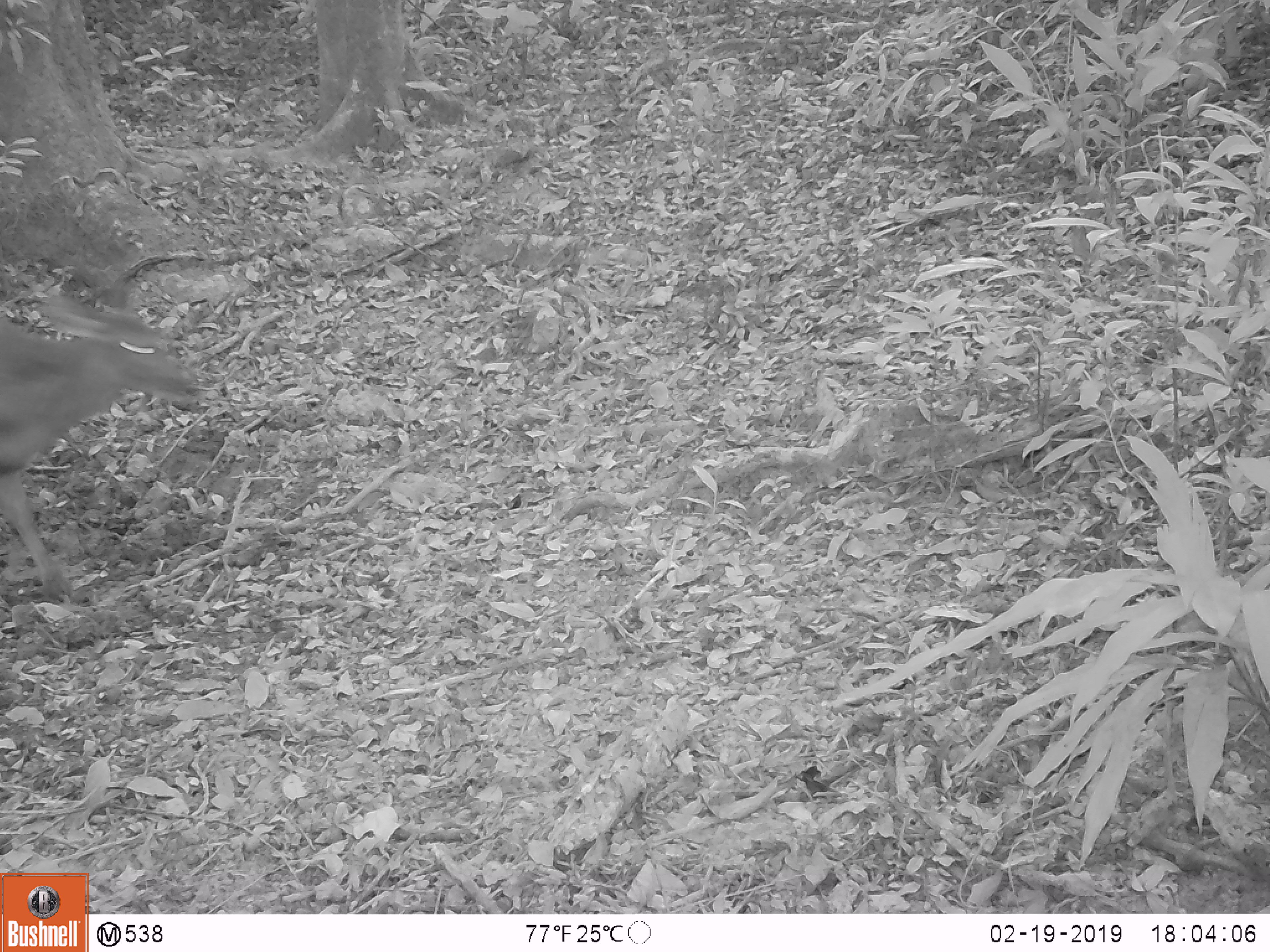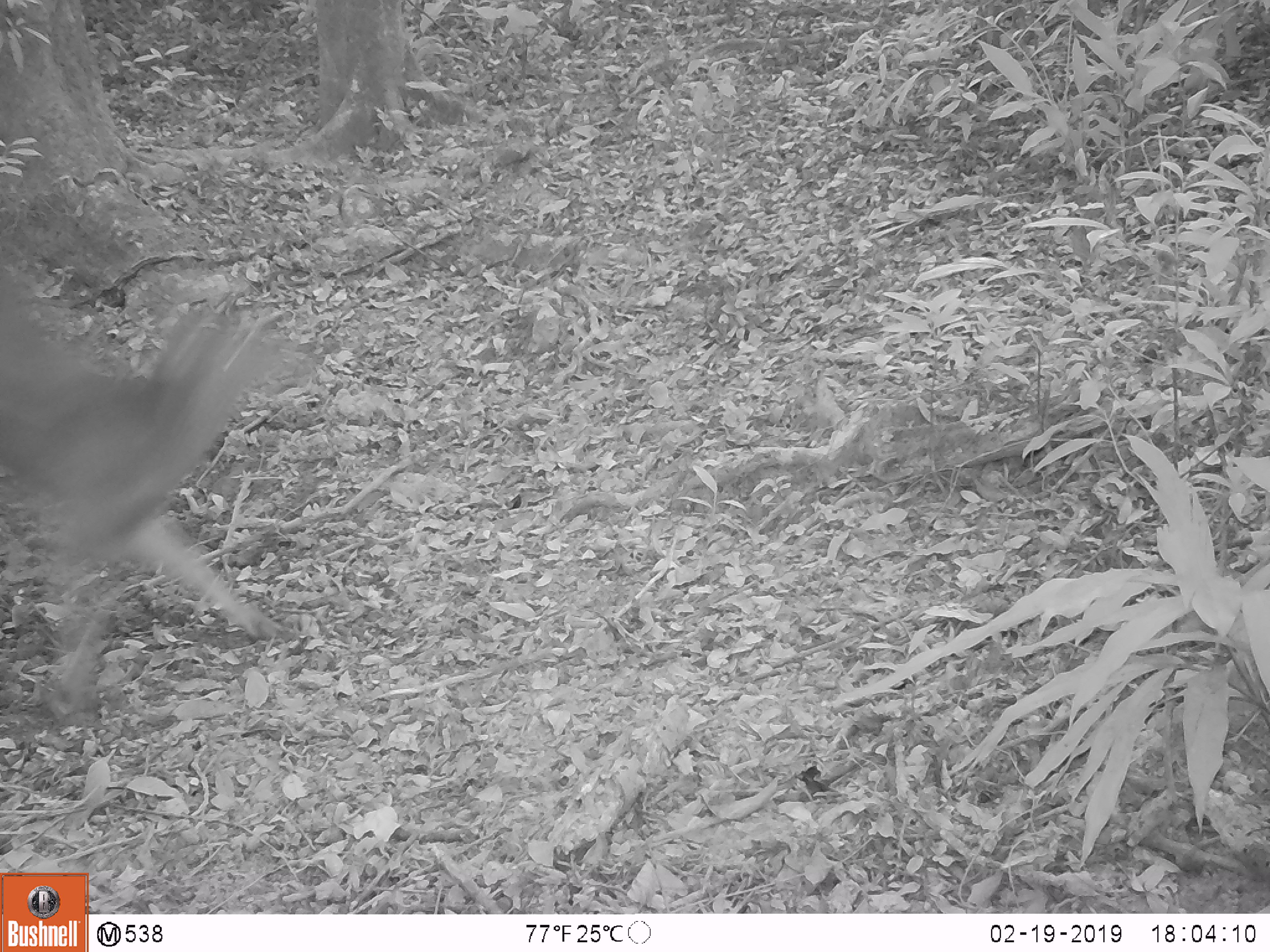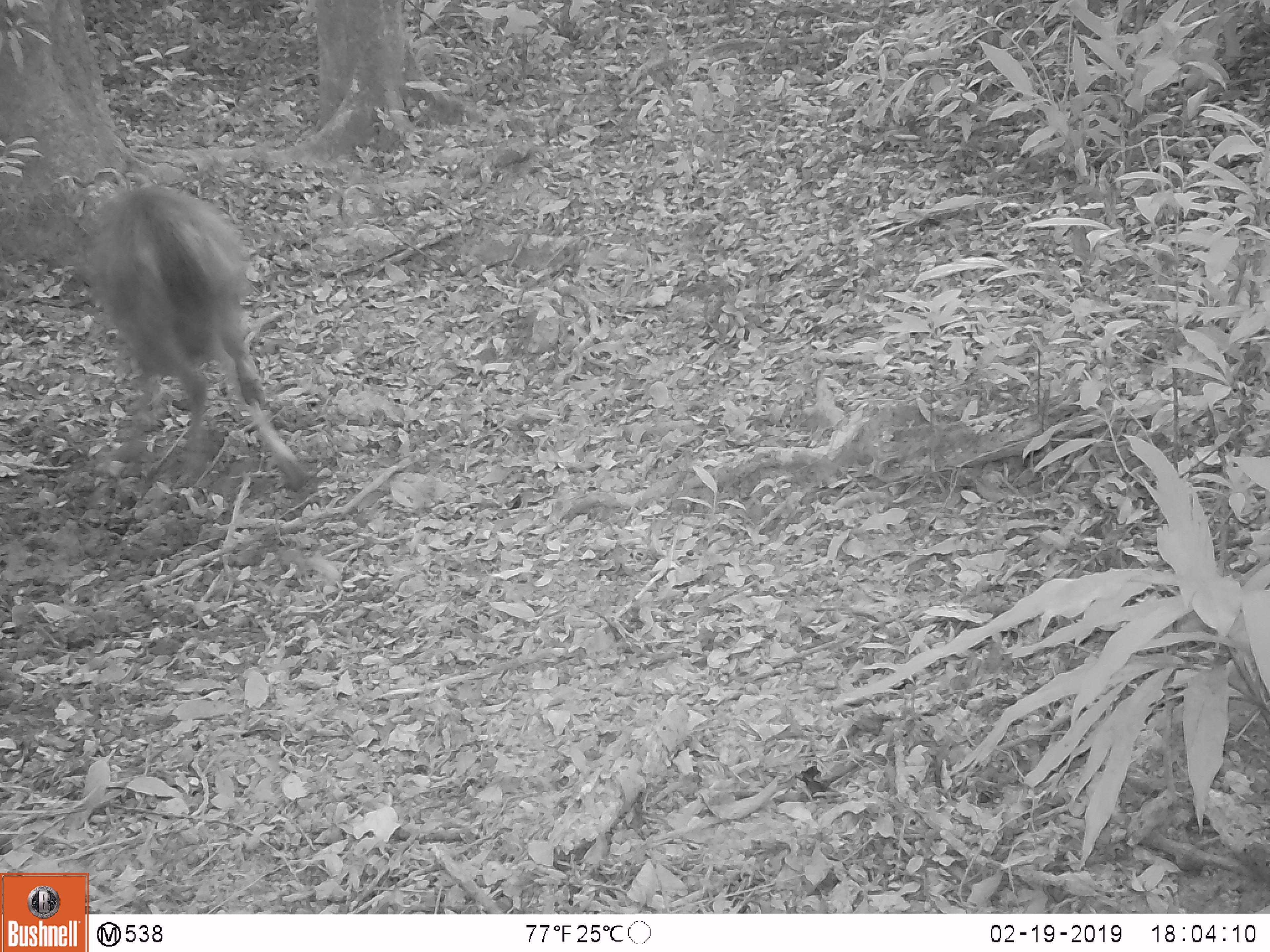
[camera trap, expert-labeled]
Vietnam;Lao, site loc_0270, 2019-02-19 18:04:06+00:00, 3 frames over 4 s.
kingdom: Animalia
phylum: Chordata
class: Mammalia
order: Artiodactyla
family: Cervidae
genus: Rusa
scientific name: Rusa unicolor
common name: sambar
Sambar (Rusa unicolor). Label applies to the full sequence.